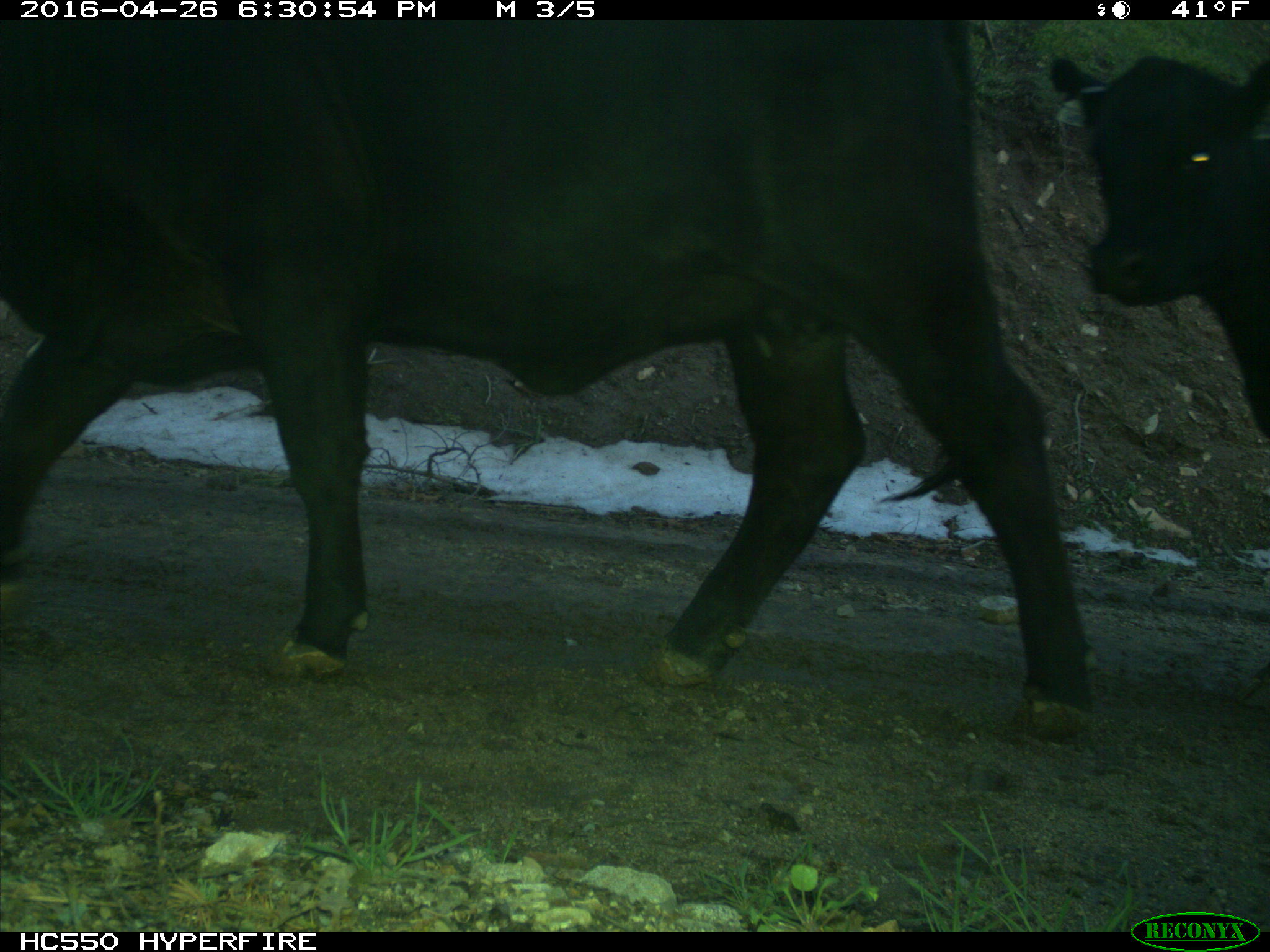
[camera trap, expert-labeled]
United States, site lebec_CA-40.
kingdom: Animalia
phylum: Chordata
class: Mammalia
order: Artiodactyla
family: Bovidae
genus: Bos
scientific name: Bos taurus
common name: domestic cow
Bos taurus (domestic cow).